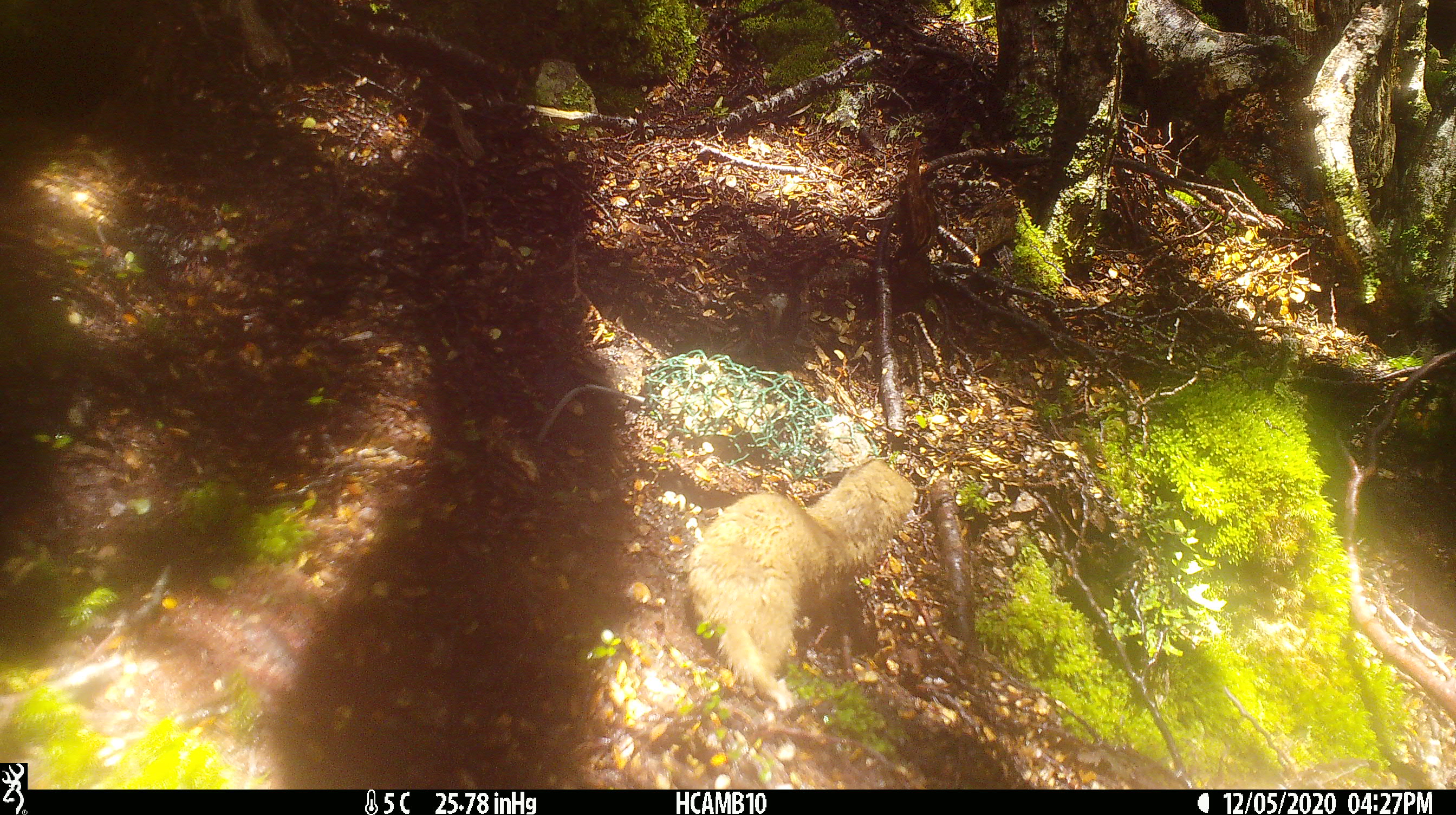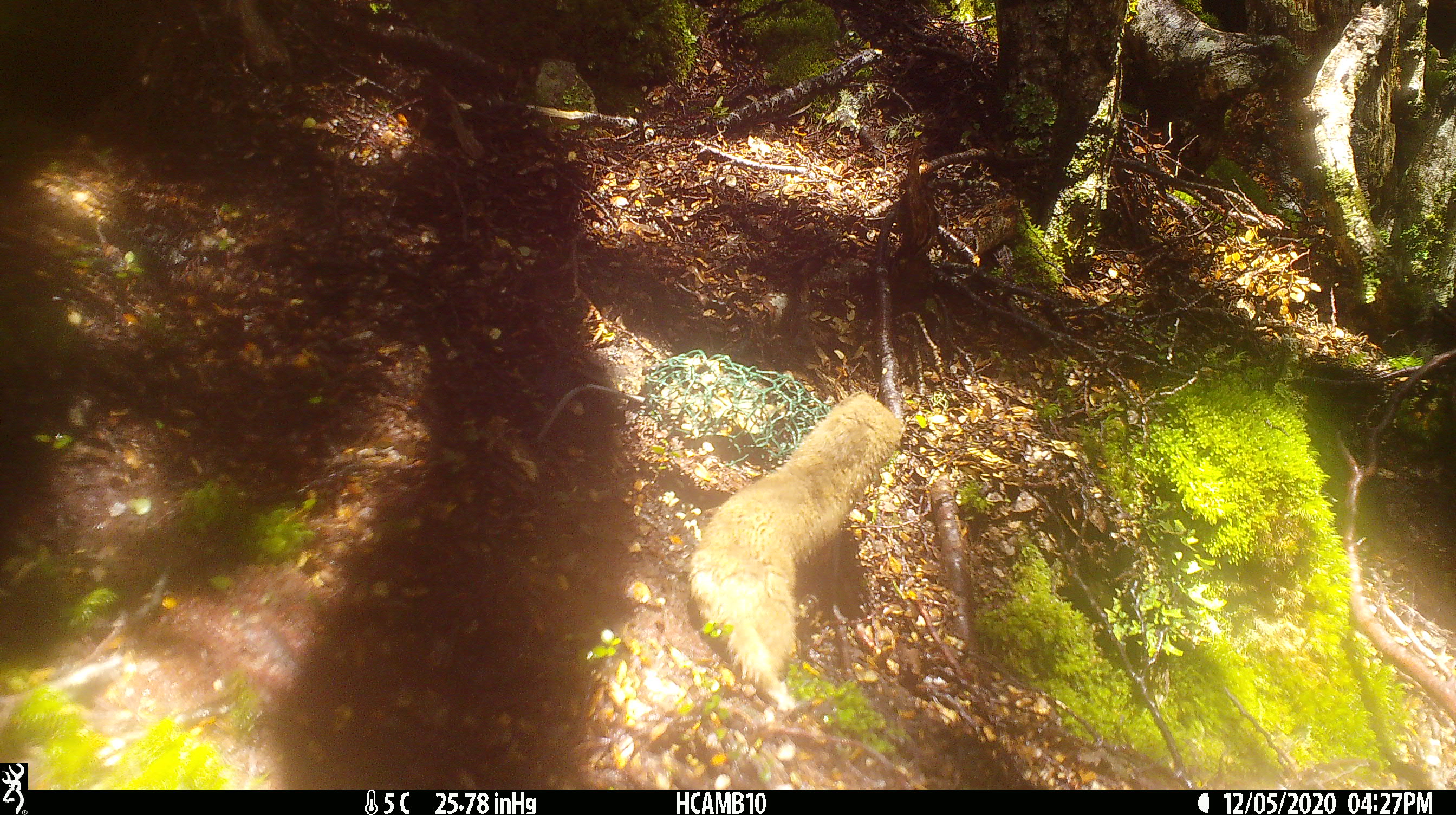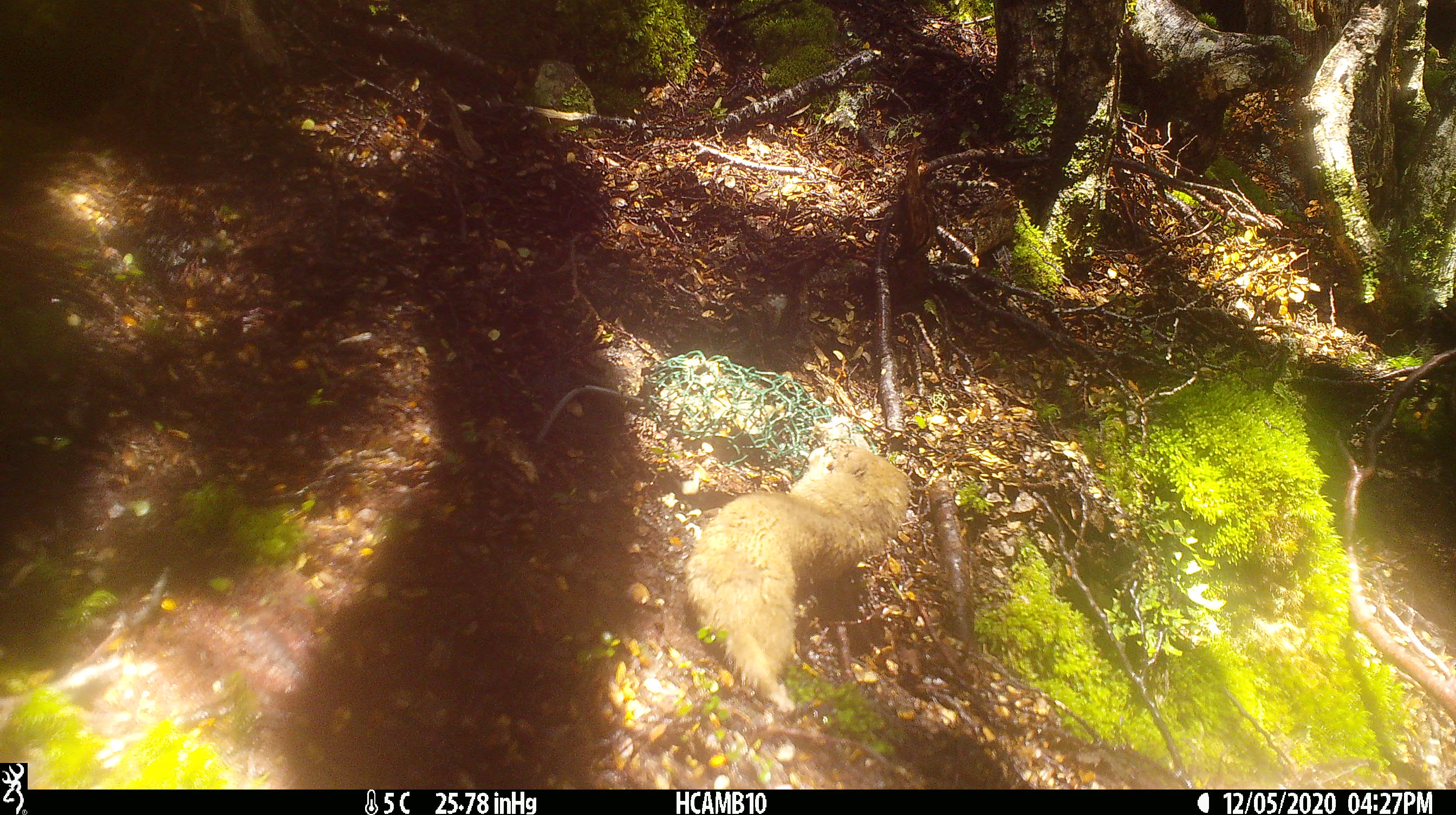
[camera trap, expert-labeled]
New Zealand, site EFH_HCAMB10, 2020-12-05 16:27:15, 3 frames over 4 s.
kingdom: Animalia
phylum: Chordata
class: Mammalia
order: Carnivora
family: Mustelidae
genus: Mustela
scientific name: Mustela nivalis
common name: least weasel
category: weasel